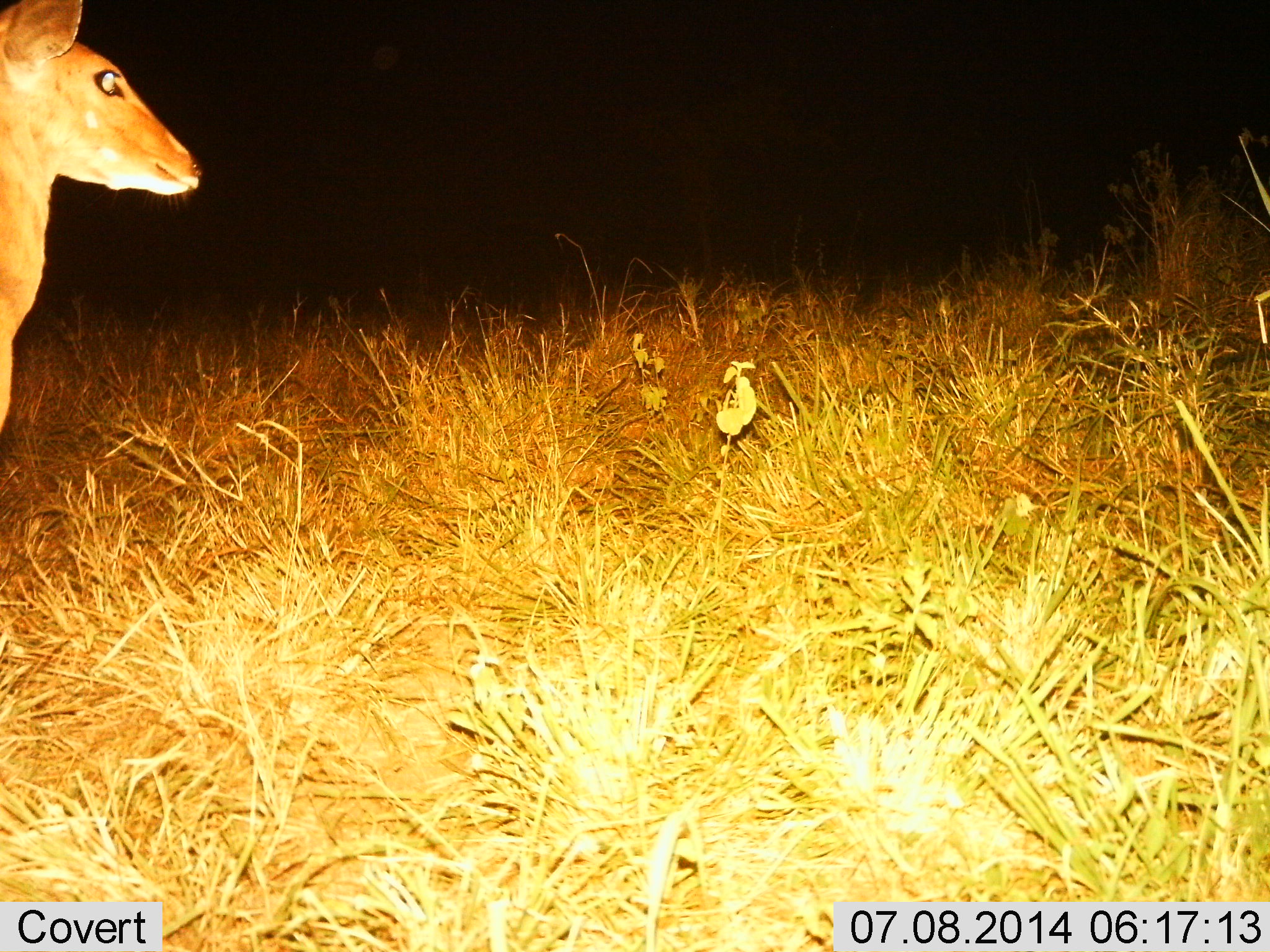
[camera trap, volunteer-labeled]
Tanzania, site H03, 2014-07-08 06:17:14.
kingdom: Animalia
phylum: Chordata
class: Mammalia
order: Artiodactyla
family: Bovidae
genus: Cephalophus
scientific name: Cephalophus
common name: duiker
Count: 1.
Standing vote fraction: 100%.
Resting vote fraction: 0%.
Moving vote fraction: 0%.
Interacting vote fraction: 0%.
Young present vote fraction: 0%.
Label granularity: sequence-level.